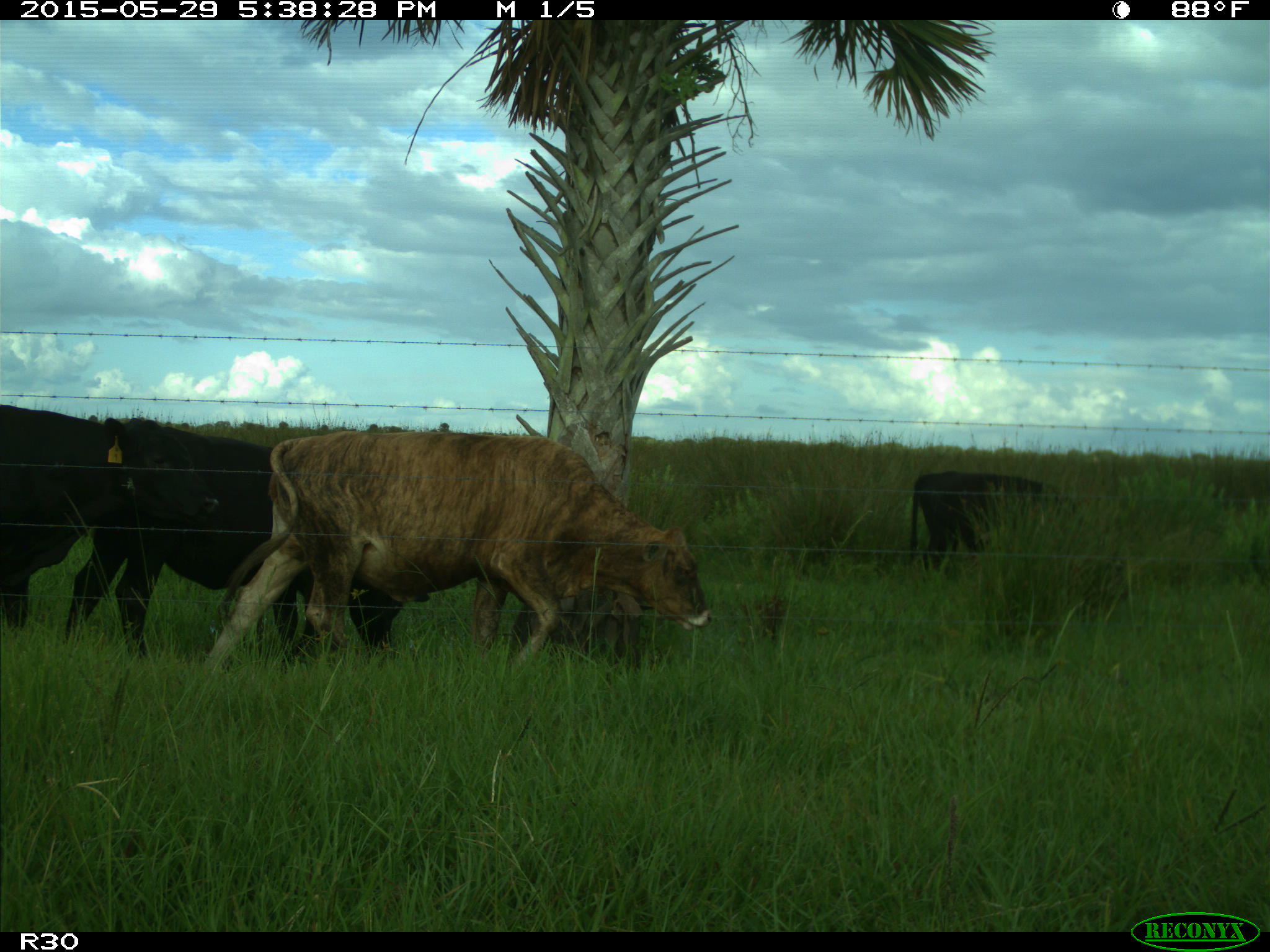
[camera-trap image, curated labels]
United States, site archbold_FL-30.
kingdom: Animalia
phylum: Chordata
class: Mammalia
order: Artiodactyla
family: Bovidae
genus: Bos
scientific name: Bos taurus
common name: domestic cow